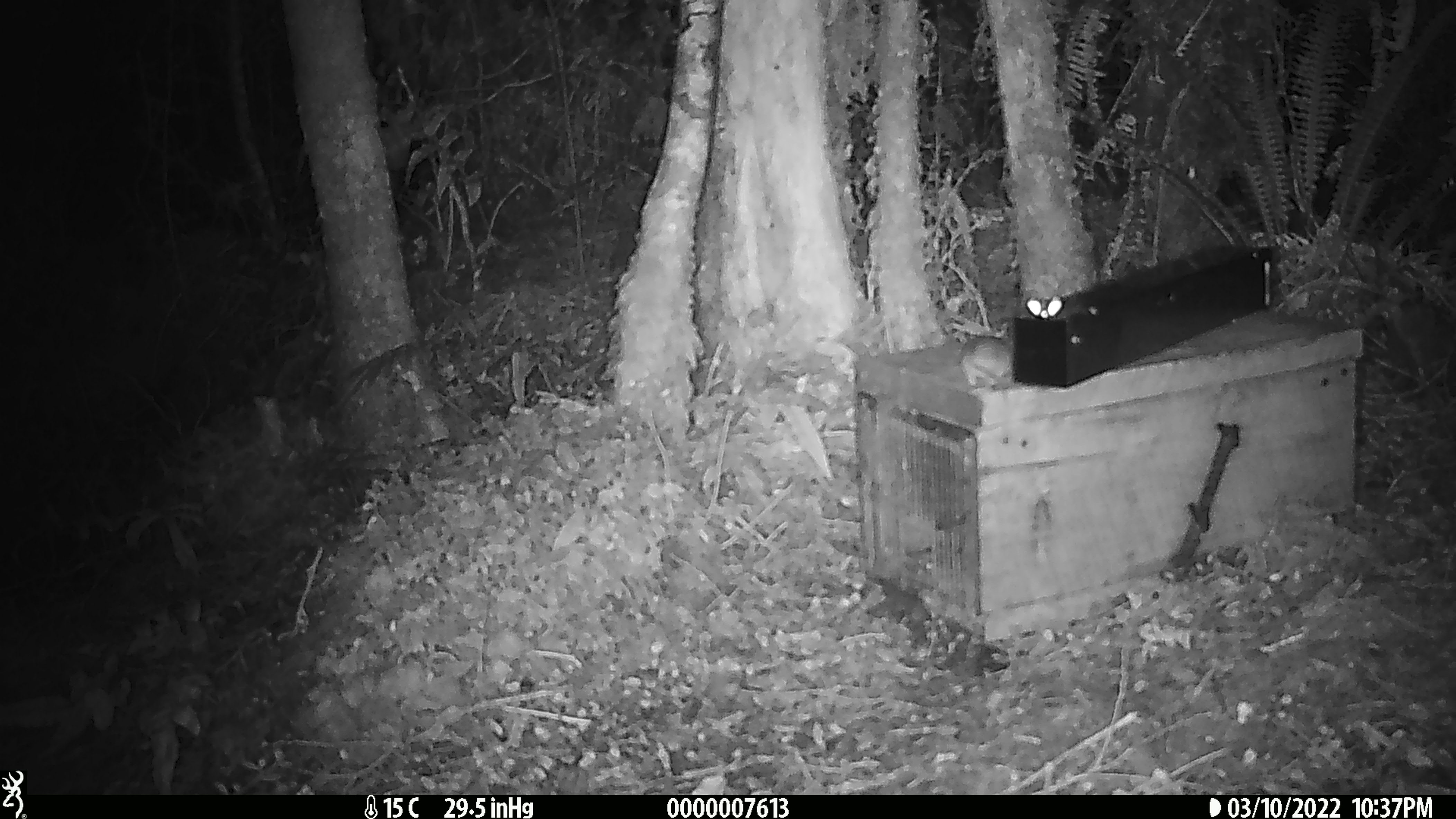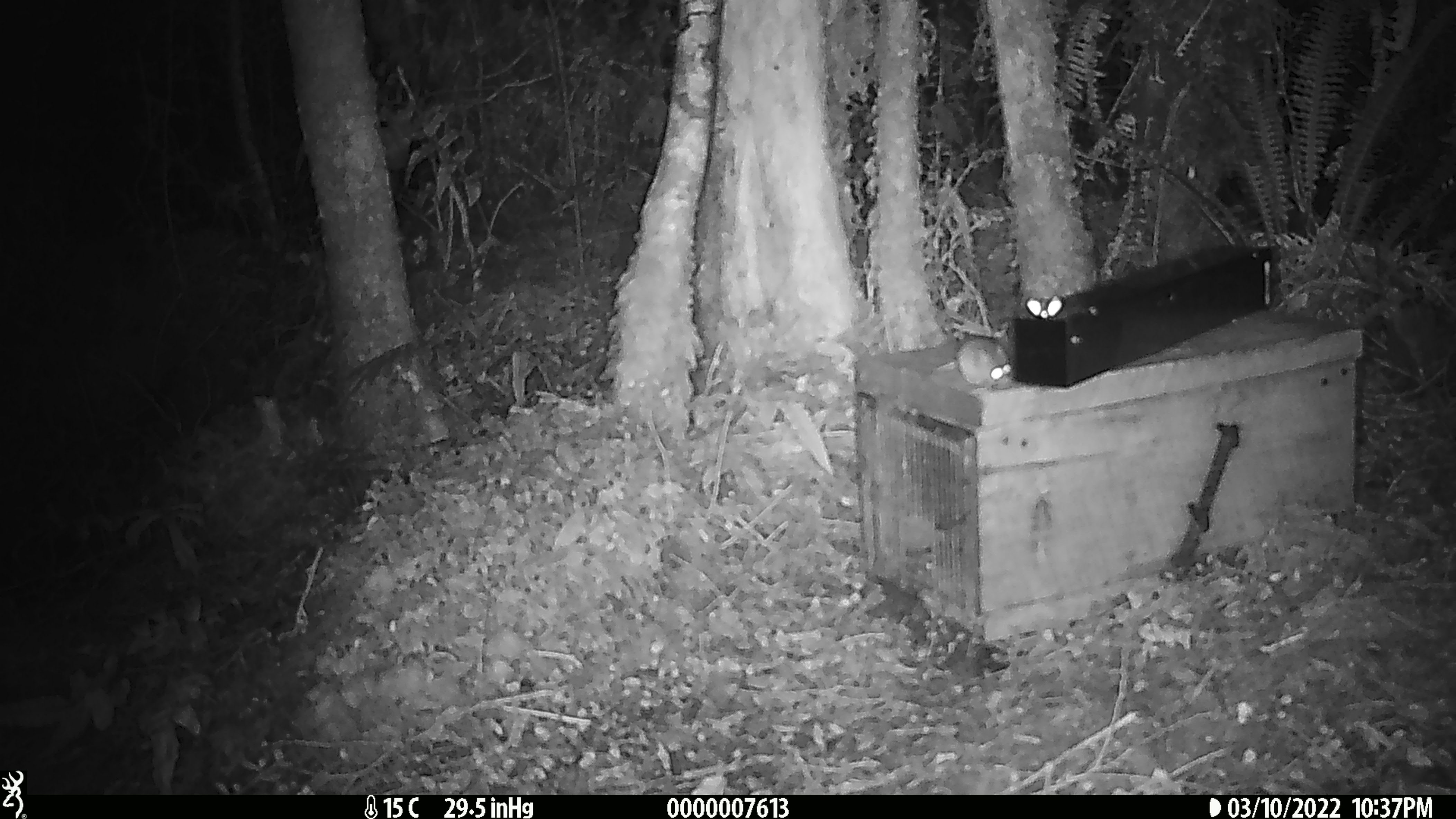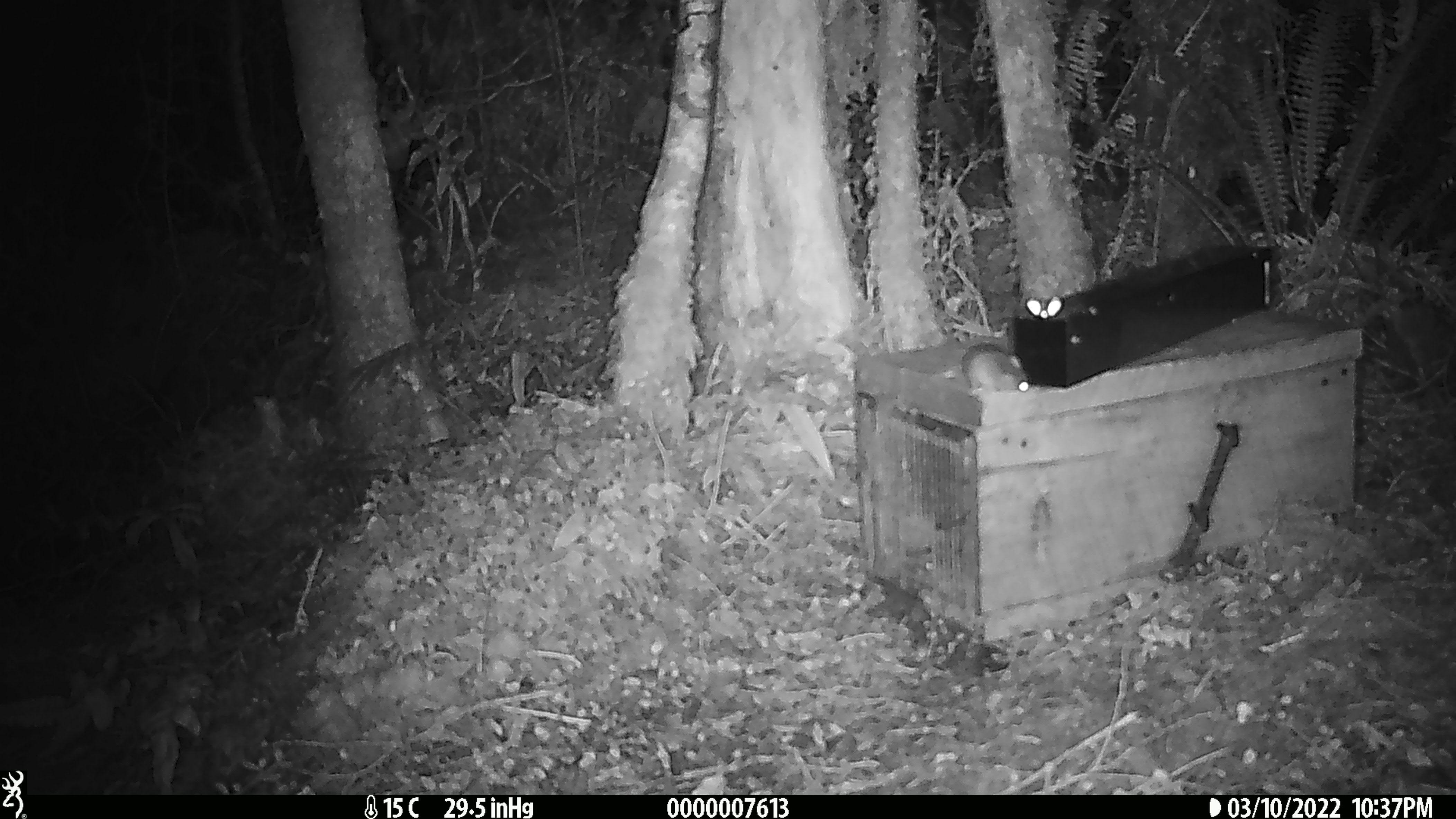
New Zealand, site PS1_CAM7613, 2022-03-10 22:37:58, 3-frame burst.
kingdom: Animalia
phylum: Chordata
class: Mammalia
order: Rodentia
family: Muridae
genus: Mus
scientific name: Mus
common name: mouse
Mouse (Mus).